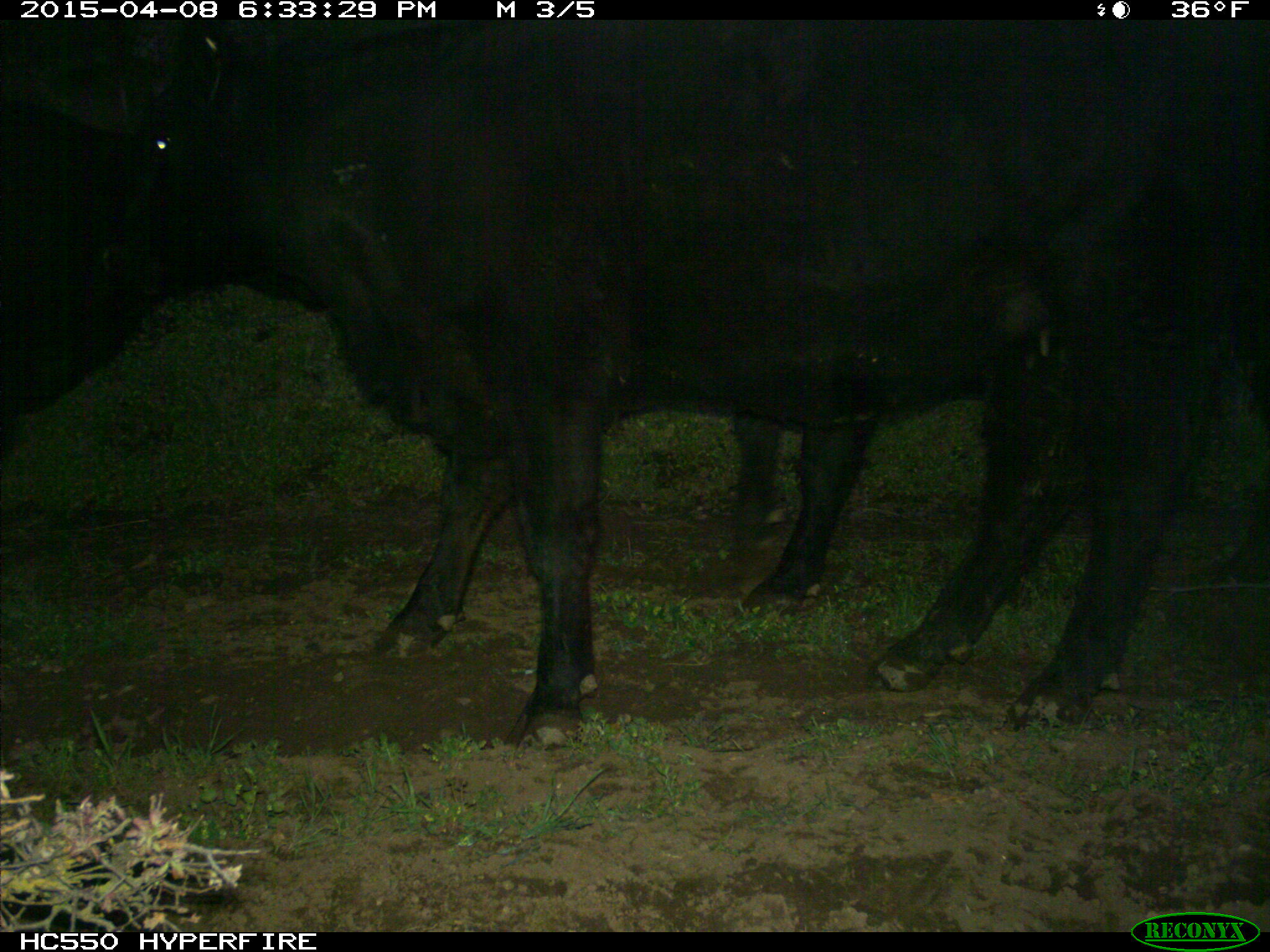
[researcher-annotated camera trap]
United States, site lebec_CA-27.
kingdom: Animalia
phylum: Chordata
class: Mammalia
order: Artiodactyla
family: Bovidae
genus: Bos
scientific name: Bos taurus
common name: domestic cow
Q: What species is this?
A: Bos taurus (domestic cow).